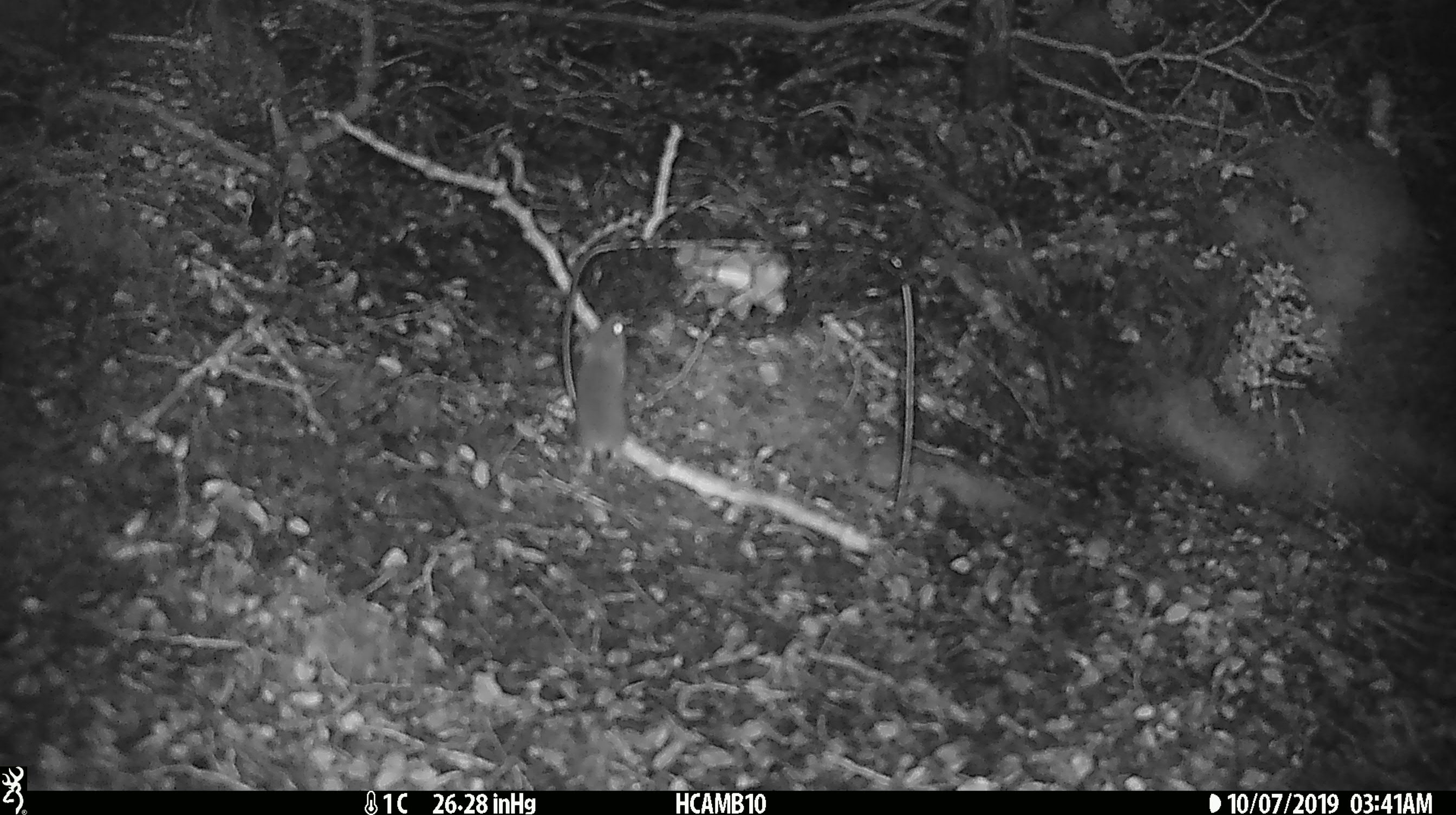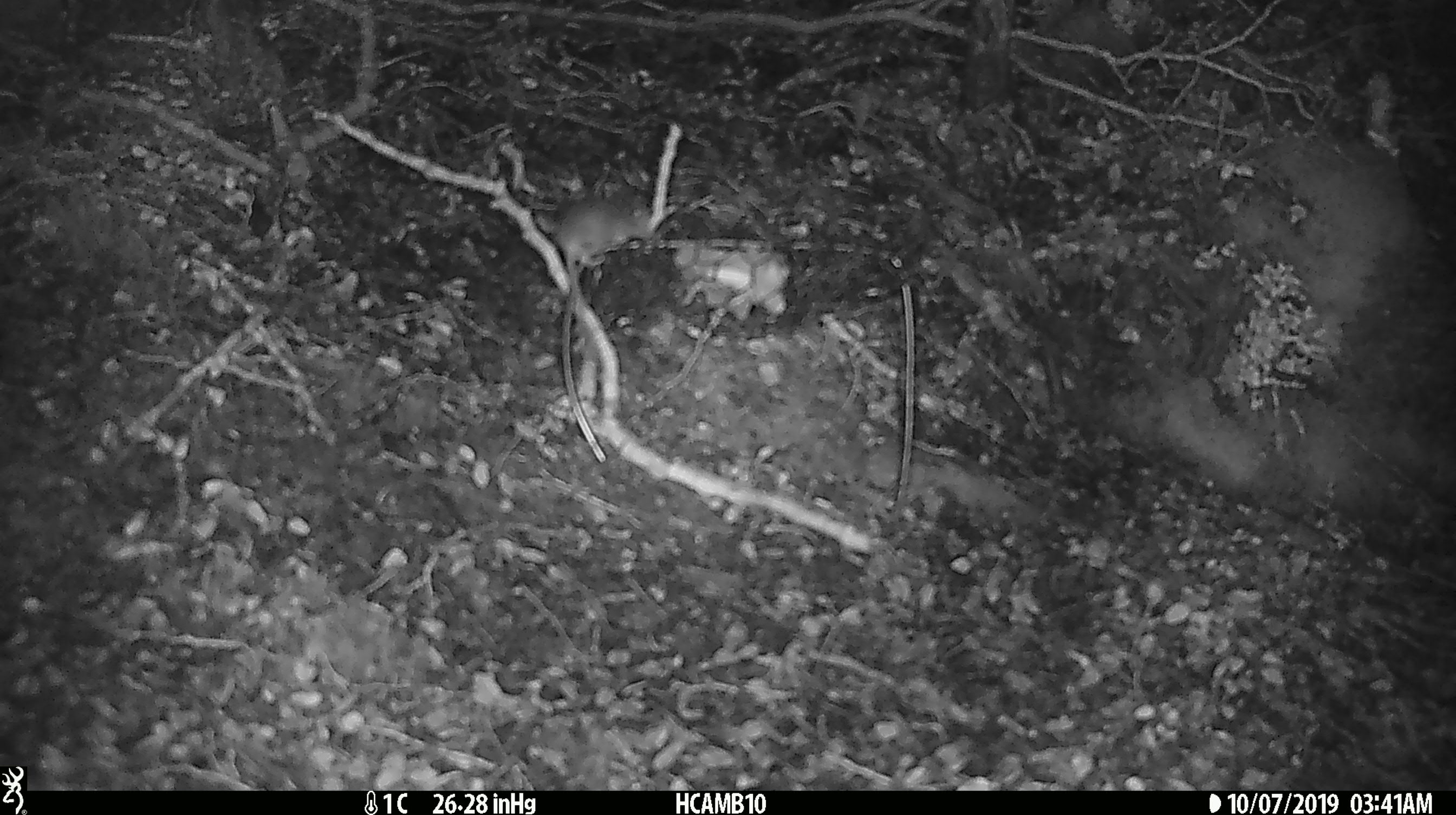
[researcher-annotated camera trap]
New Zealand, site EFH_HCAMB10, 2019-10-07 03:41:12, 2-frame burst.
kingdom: Animalia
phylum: Chordata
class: Mammalia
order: Rodentia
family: Muridae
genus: Mus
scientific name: Mus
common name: mouse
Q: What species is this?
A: Mouse (Mus).